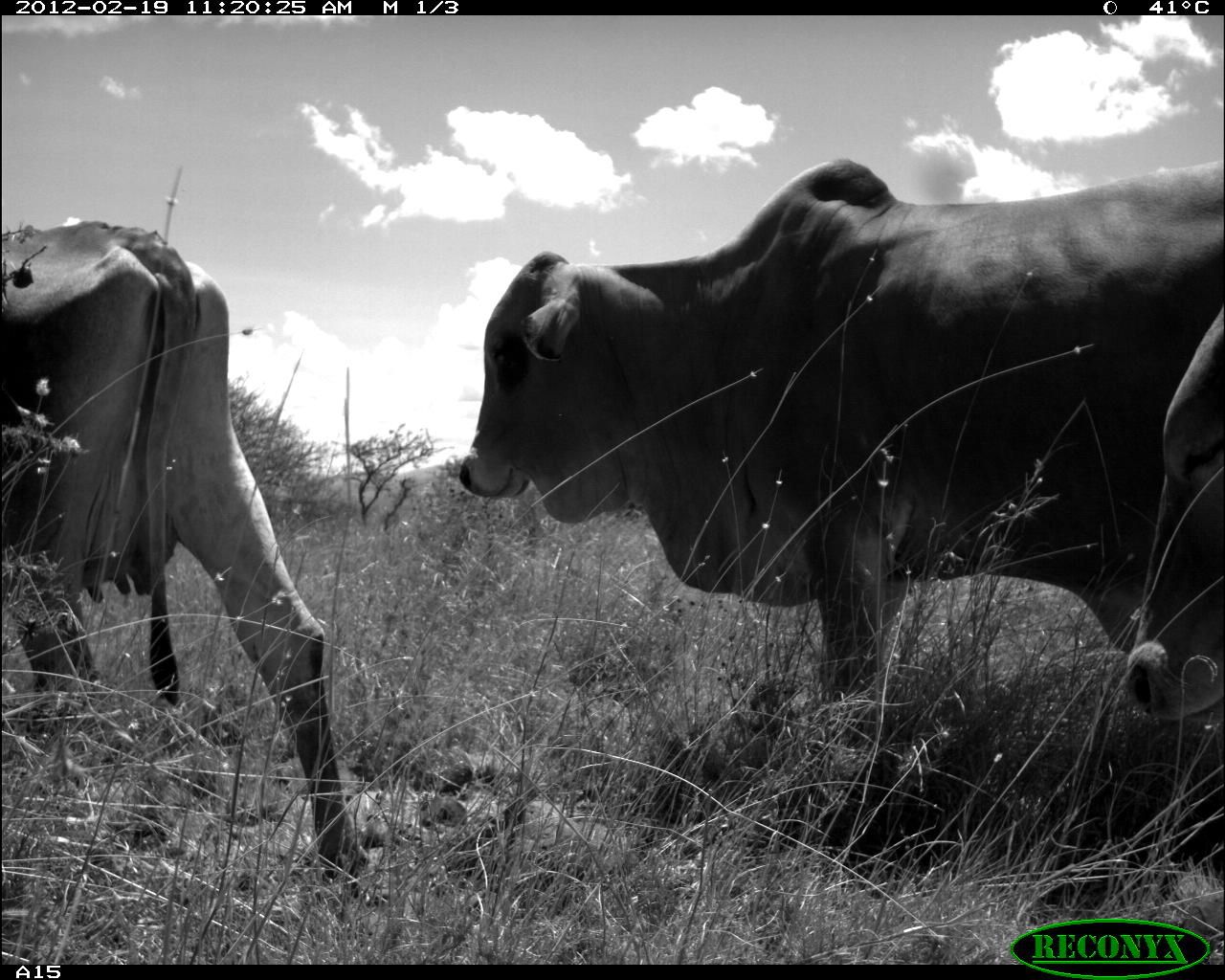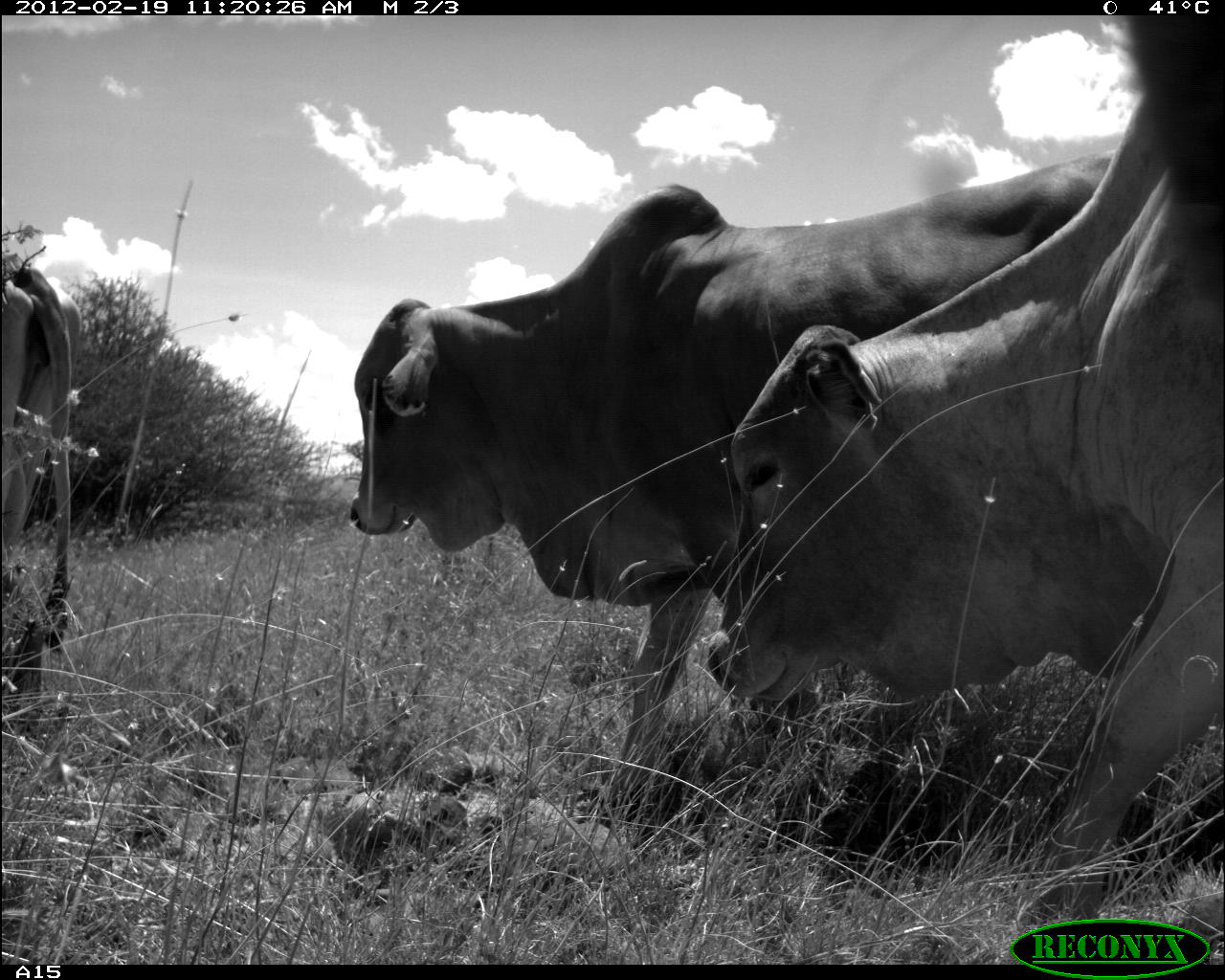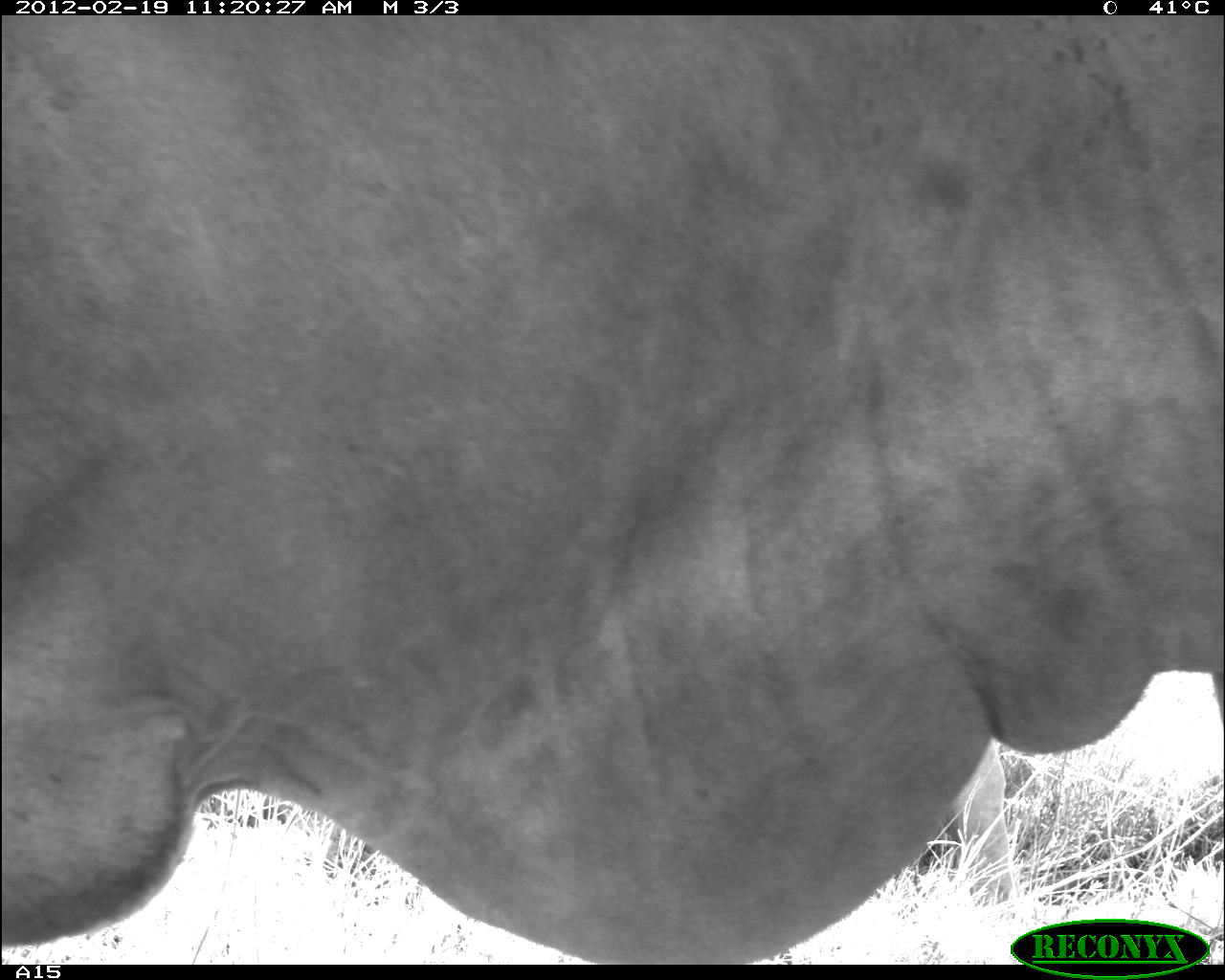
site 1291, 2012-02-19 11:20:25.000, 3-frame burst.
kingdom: Animalia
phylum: Chordata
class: Mammalia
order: Artiodactyla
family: Bovidae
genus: Bos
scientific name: Bos taurus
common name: domestic cattle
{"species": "Bos taurus (domestic cattle)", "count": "3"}